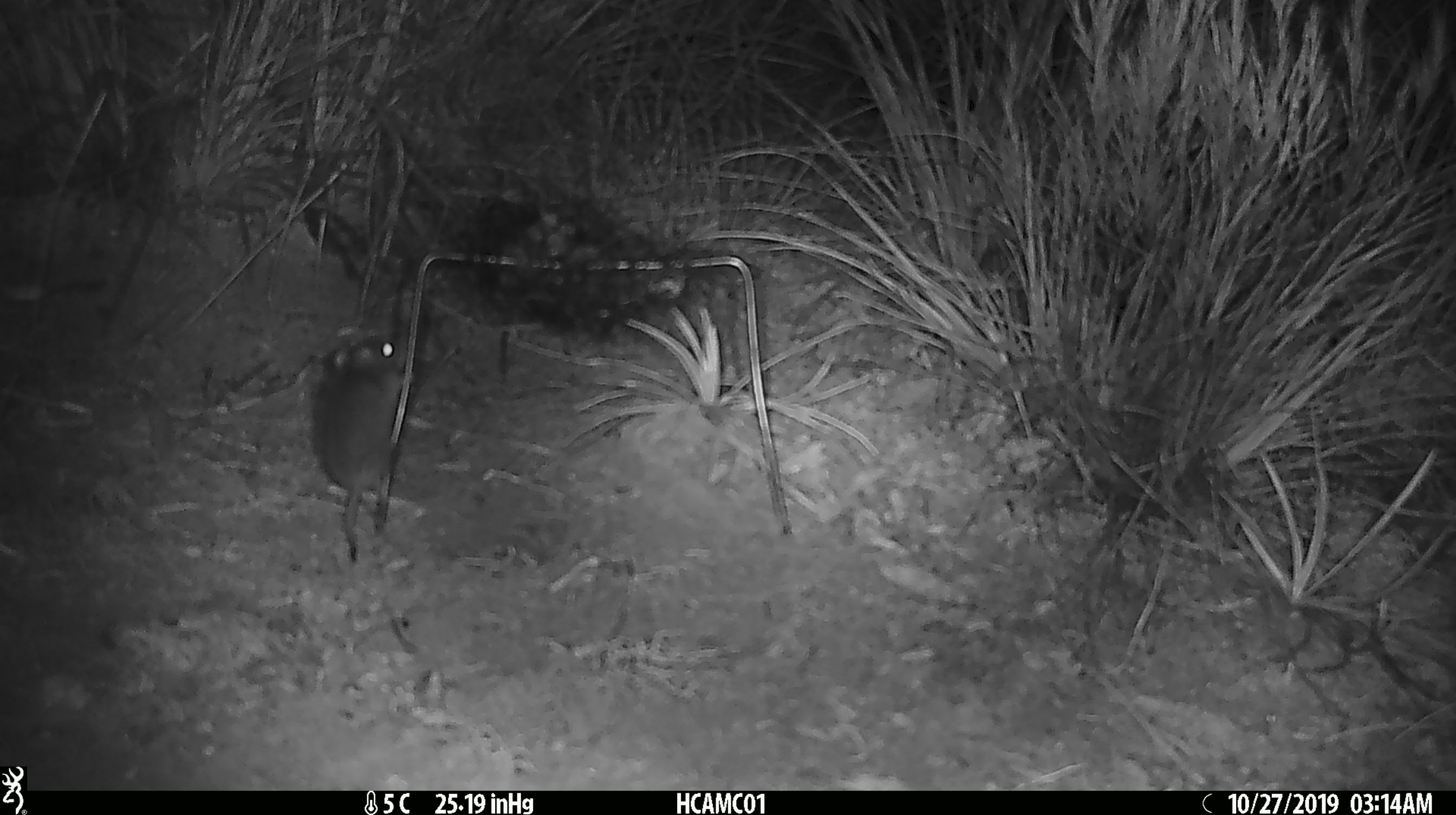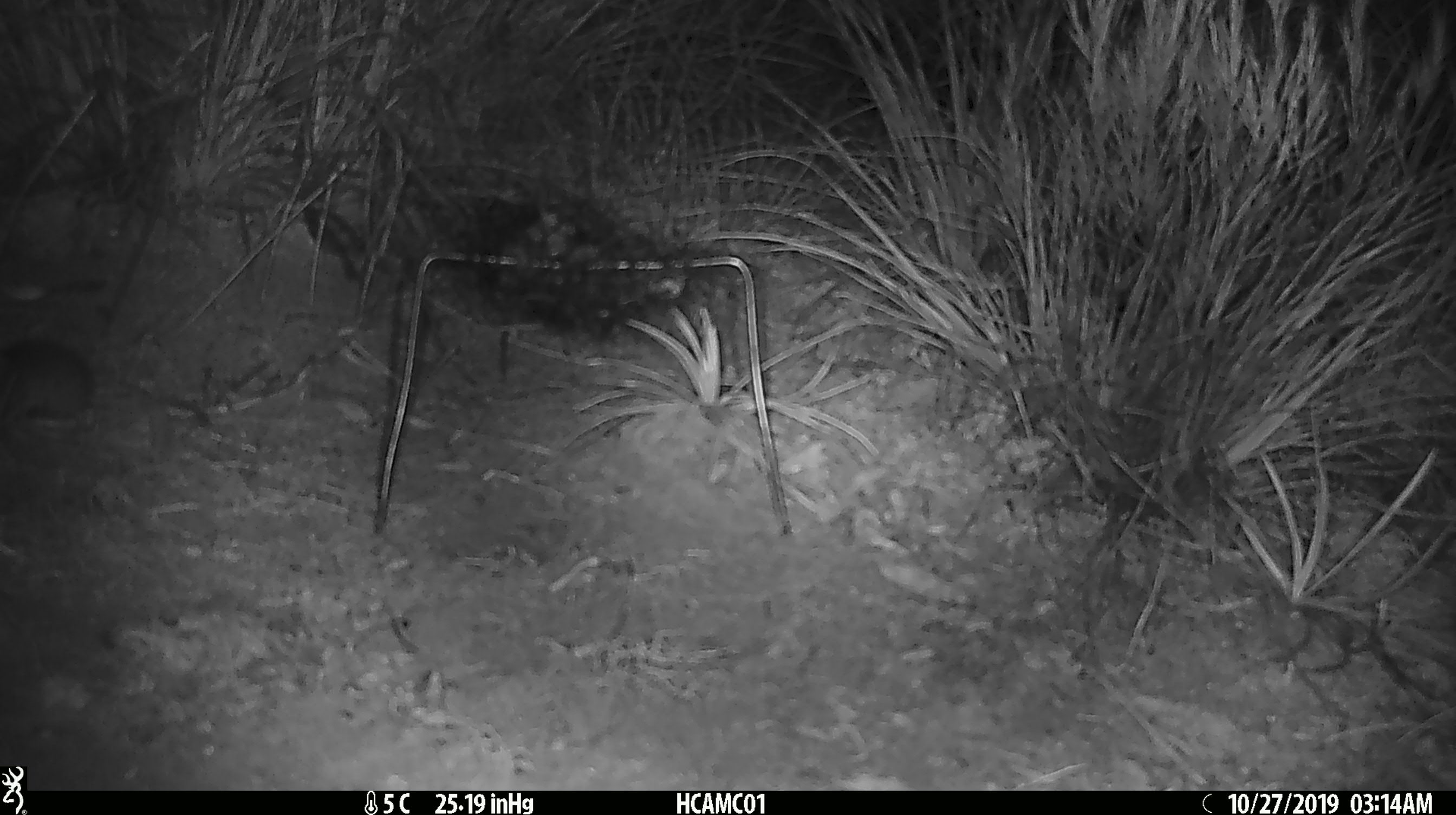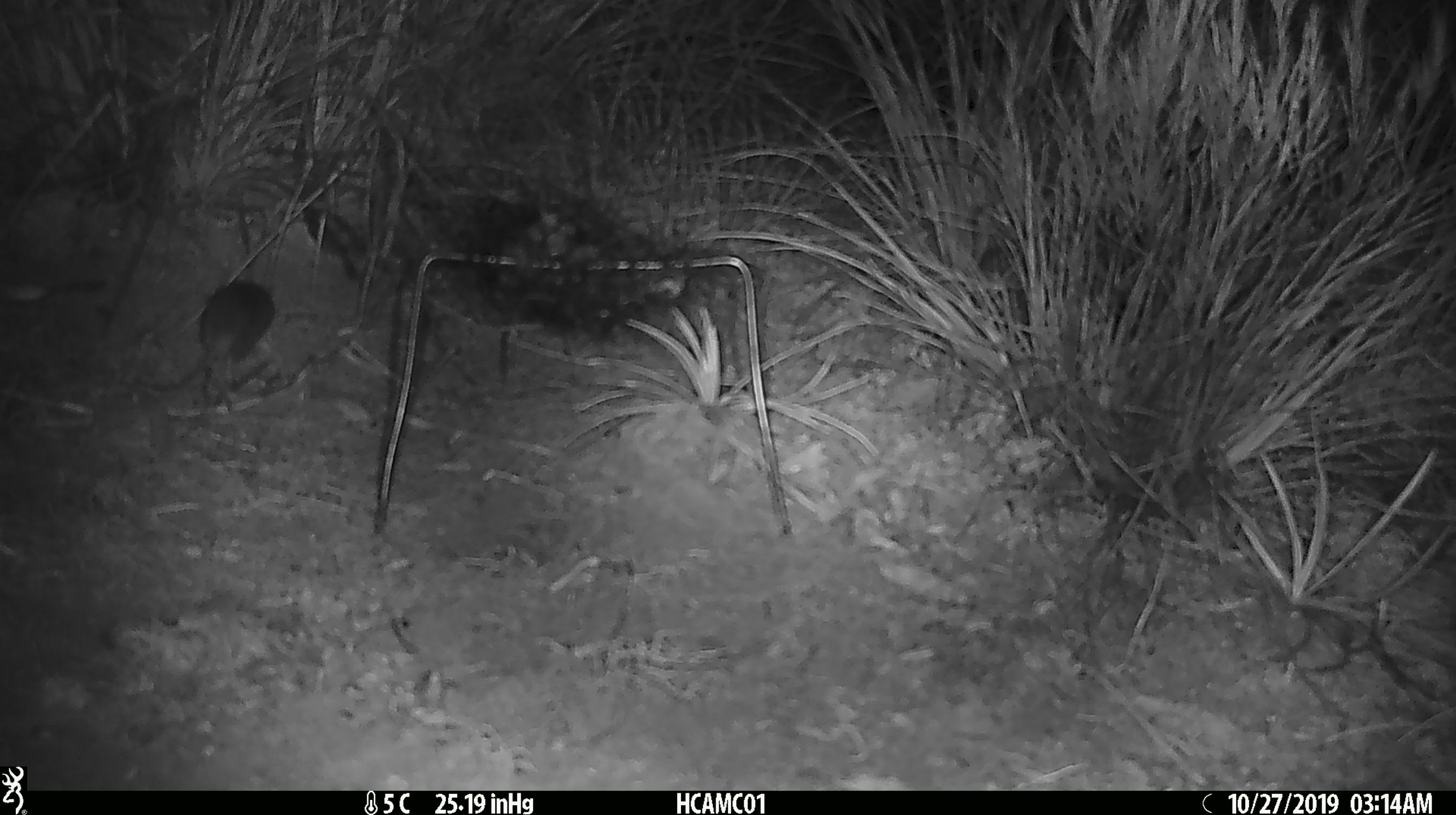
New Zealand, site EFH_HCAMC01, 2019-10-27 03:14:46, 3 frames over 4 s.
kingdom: Animalia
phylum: Chordata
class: Mammalia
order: Rodentia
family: Muridae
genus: Mus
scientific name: Mus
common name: mouse